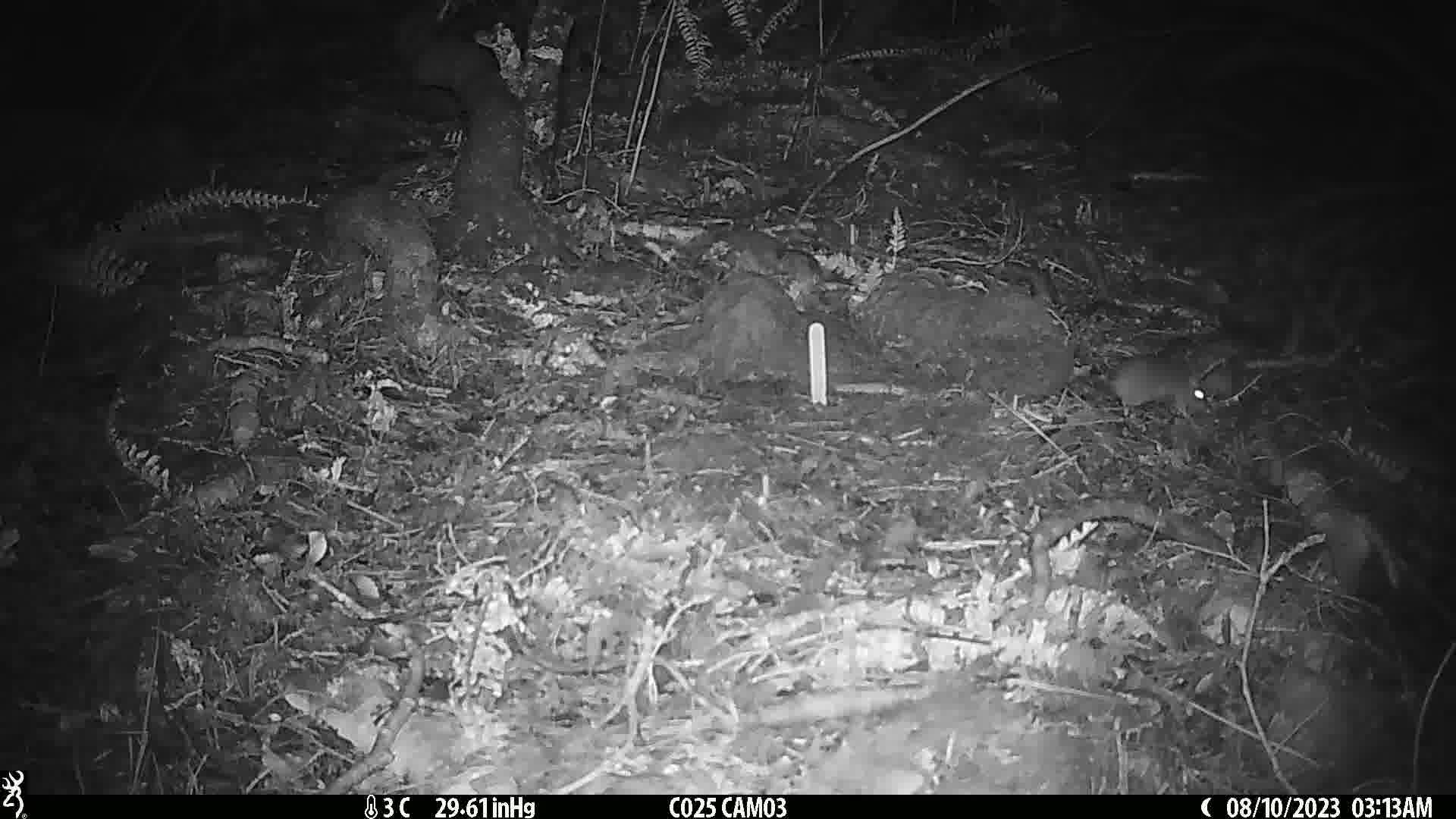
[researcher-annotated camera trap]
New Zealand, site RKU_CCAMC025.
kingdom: Animalia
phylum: Chordata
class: Mammalia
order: Rodentia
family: Muridae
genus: Rattus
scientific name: Rattus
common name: rat